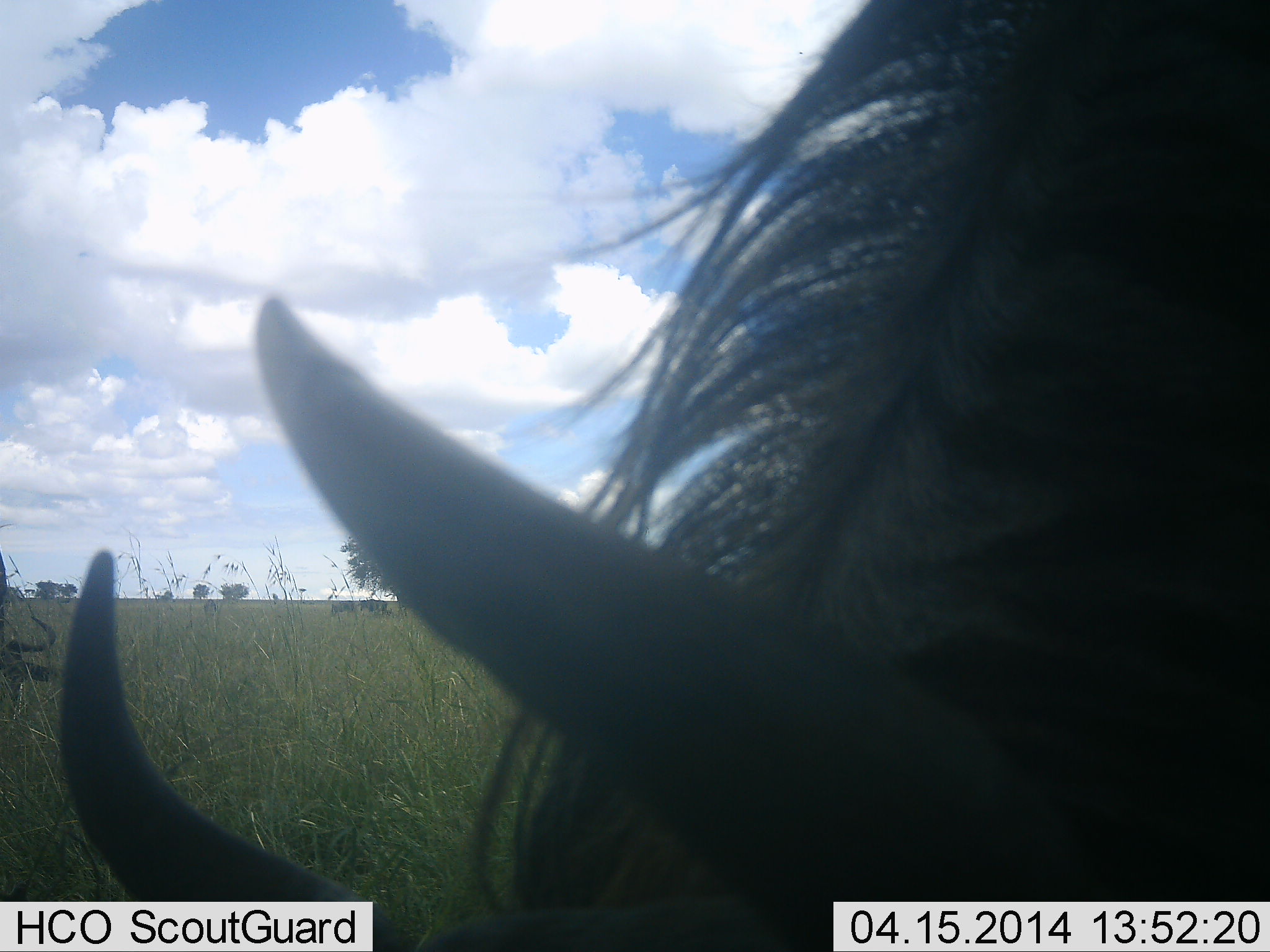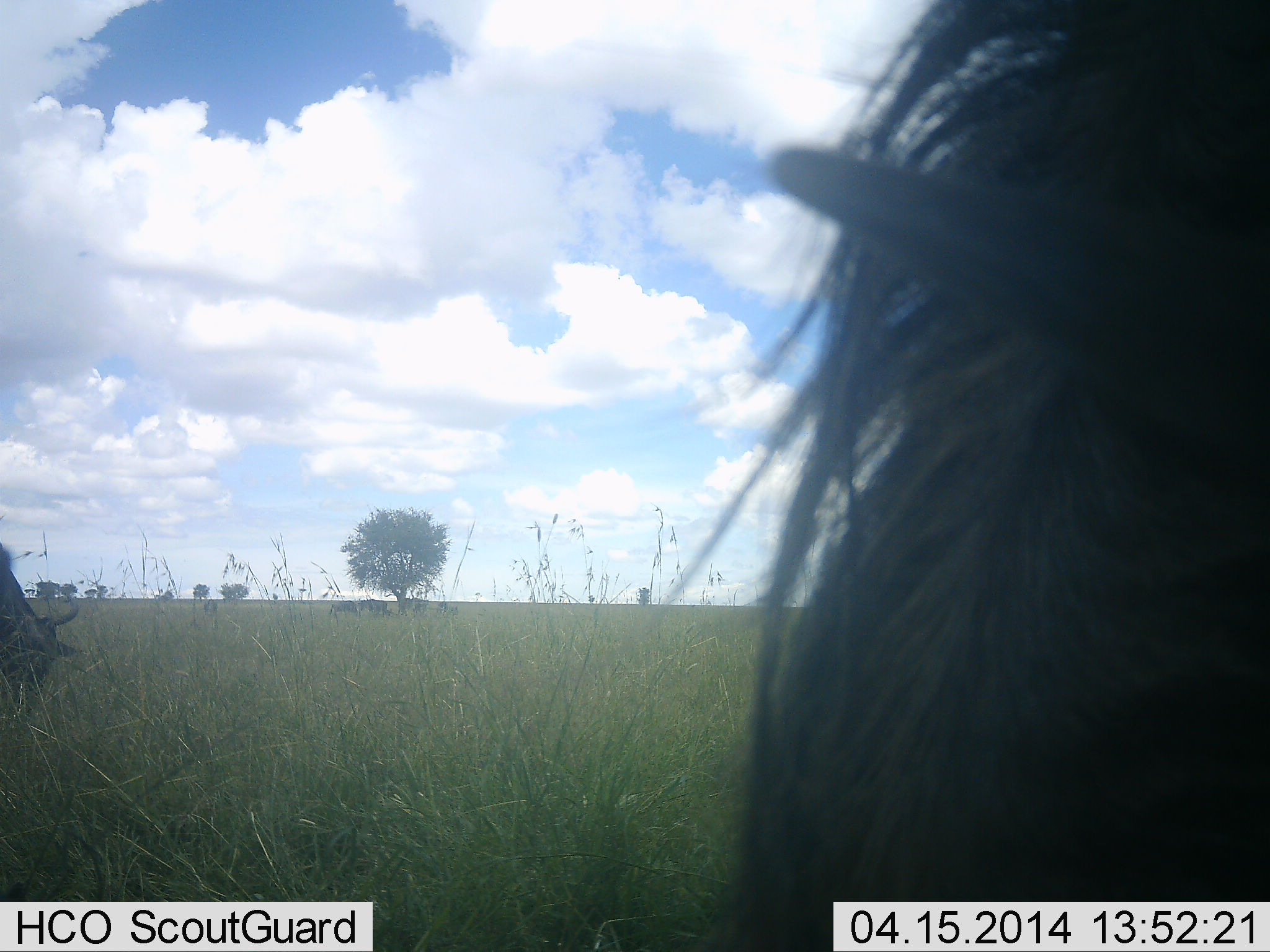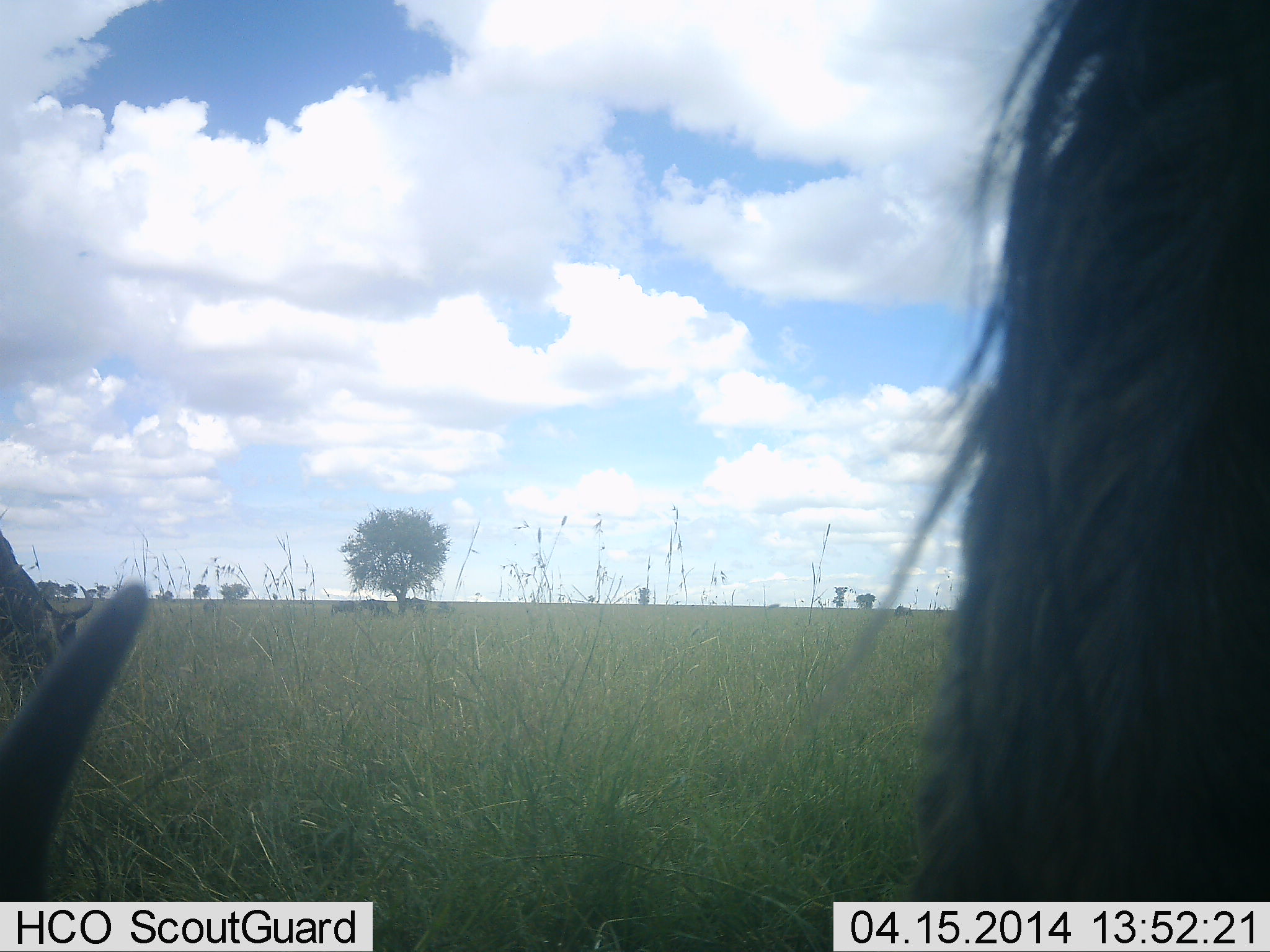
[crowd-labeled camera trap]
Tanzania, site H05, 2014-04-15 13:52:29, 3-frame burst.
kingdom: Animalia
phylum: Chordata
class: Mammalia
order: Artiodactyla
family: Bovidae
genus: Connochaetes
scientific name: Connochaetes taurinus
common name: blue wildebeest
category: wildebeest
Wildebeest (blue wildebeest) (Connochaetes taurinus), count 2. Behavior (volunteer vote fractions): standing 50%, resting 0%, moving 0%, interacting 0%. Young present (vote fraction): 0%. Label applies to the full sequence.